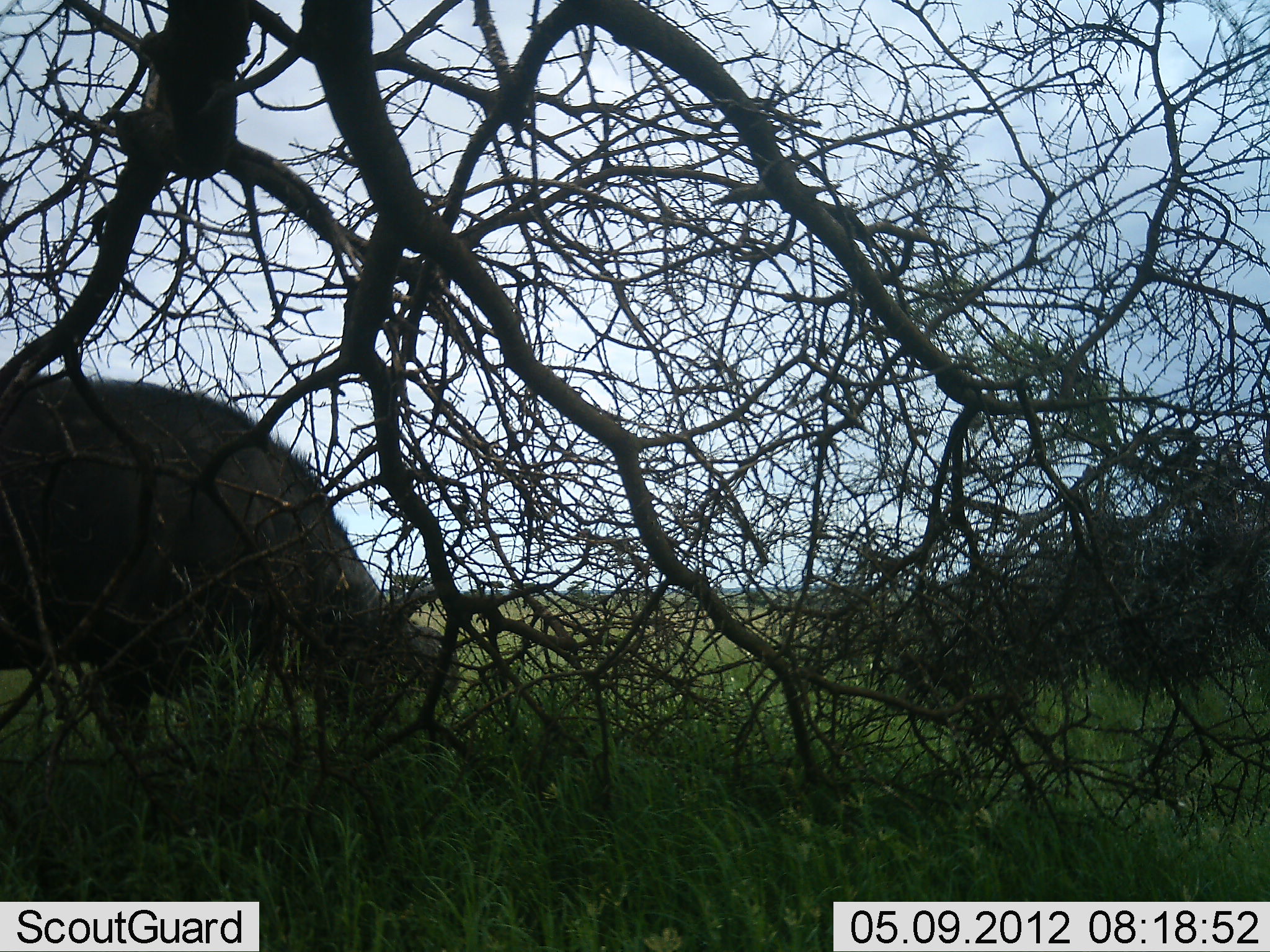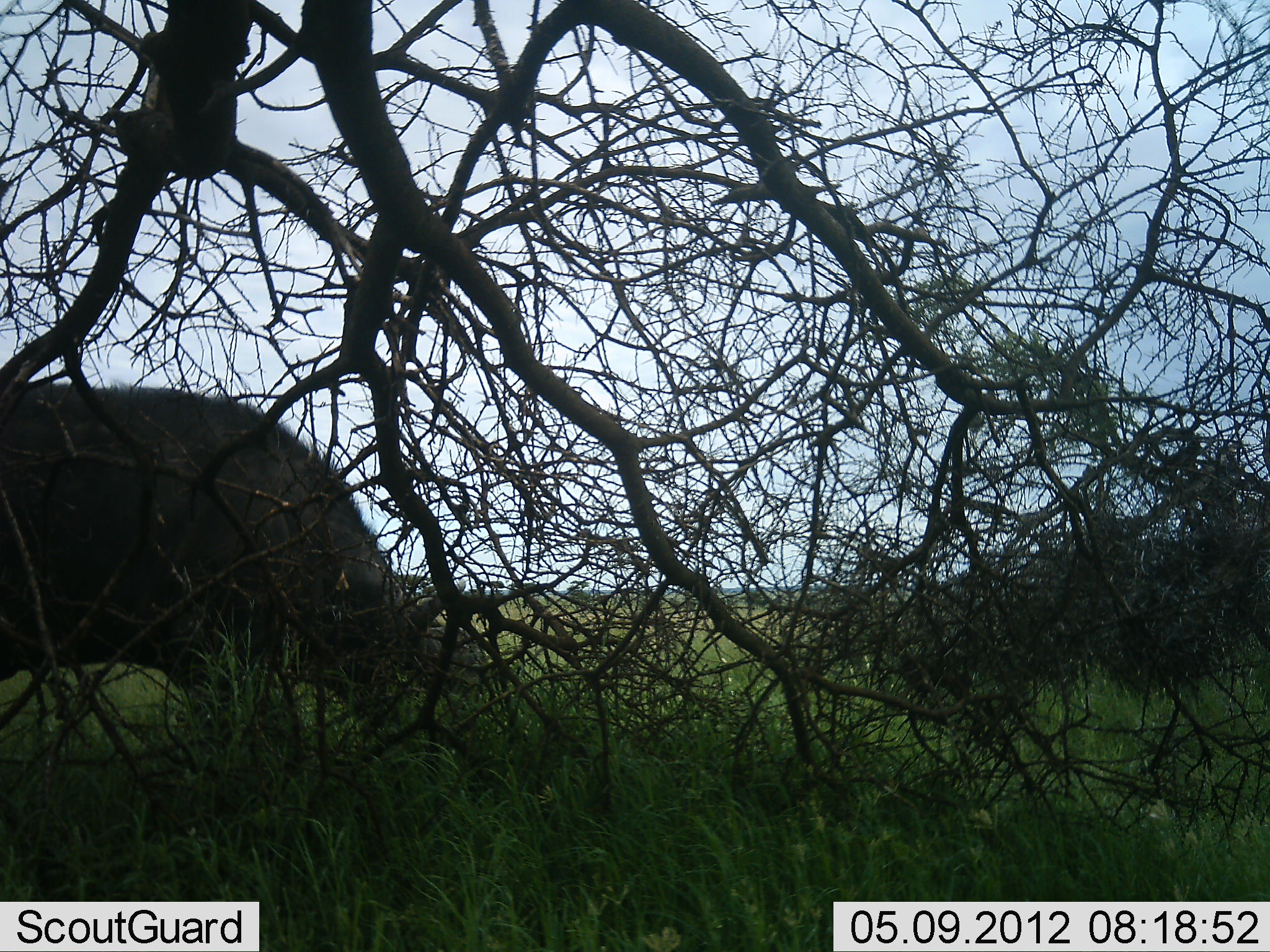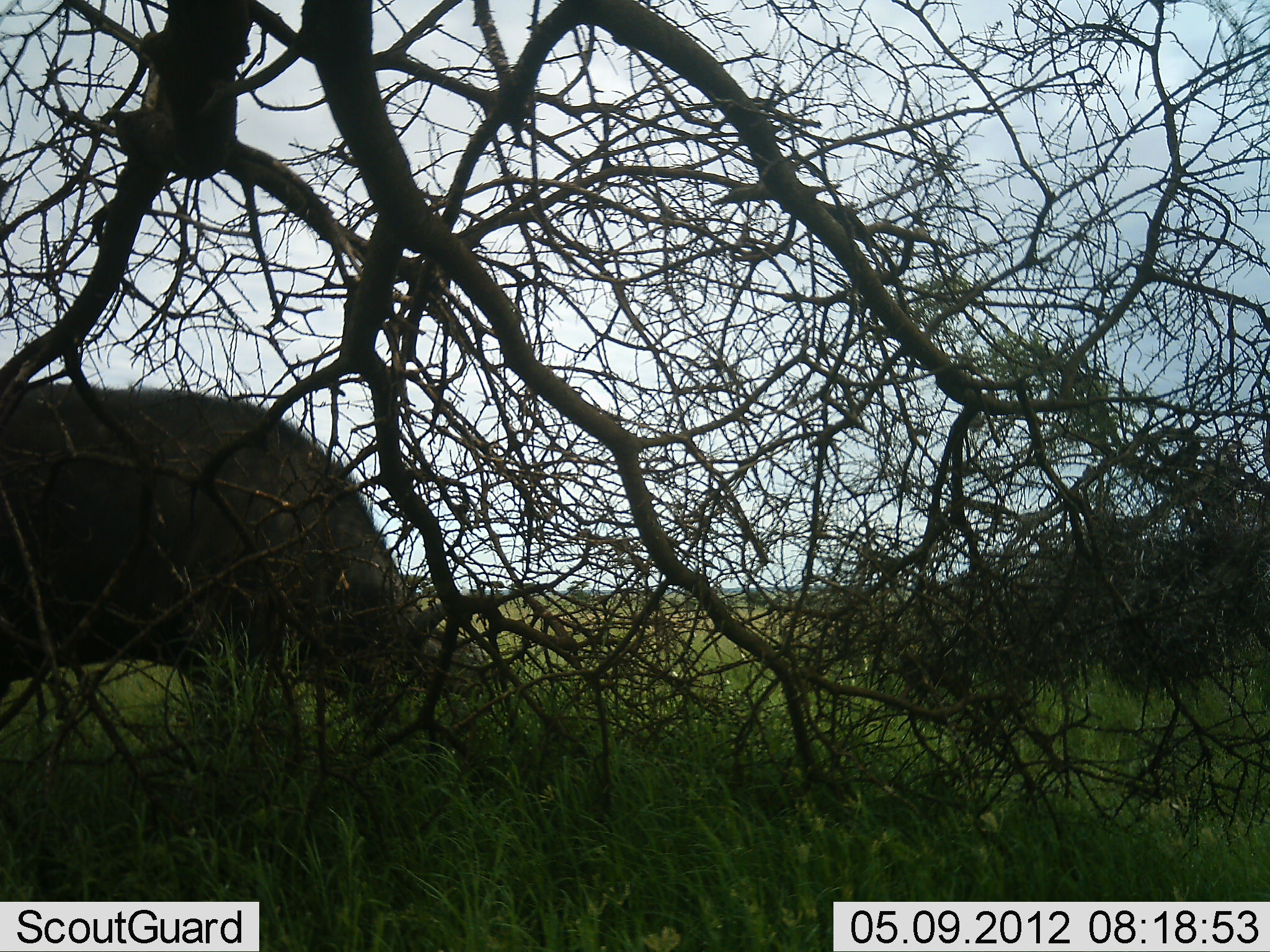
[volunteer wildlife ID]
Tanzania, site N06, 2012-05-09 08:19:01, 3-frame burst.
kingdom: Animalia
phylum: Chordata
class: Mammalia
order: Artiodactyla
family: Bovidae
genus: Syncerus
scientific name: Syncerus caffer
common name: cape buffalo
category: buffalo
Buffalo (cape buffalo) (Syncerus caffer), count 1. Behavior (volunteer vote fractions): standing 17%, resting 0%, moving 11%, interacting 0%. Young present (vote fraction): 0%. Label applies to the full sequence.